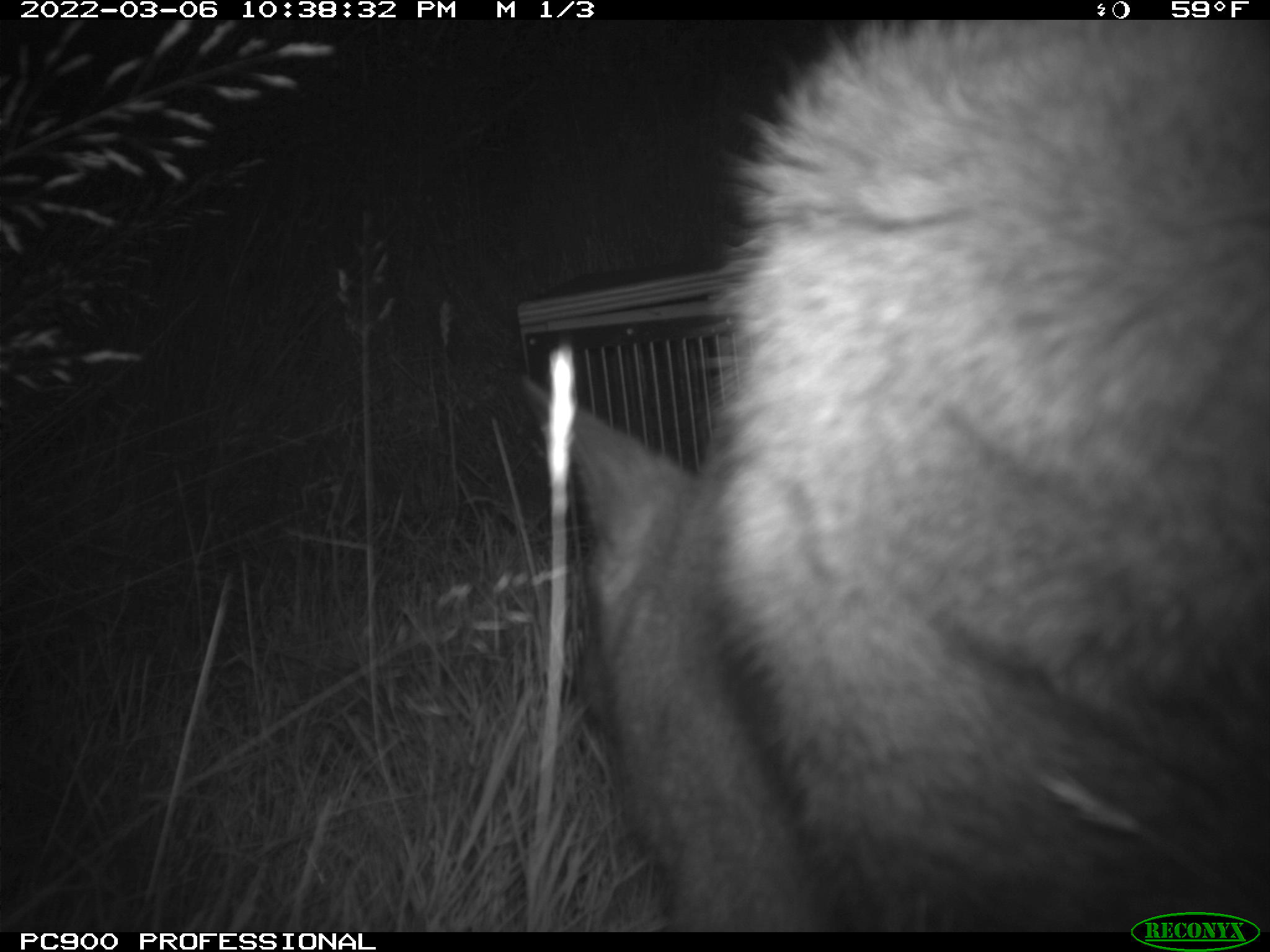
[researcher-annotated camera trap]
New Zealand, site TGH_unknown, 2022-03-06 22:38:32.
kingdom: Animalia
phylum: Chordata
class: Mammalia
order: Diprotodontia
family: Macropodidae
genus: Notamacropus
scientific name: Notamacropus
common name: wallaby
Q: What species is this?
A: Wallaby (Notamacropus).